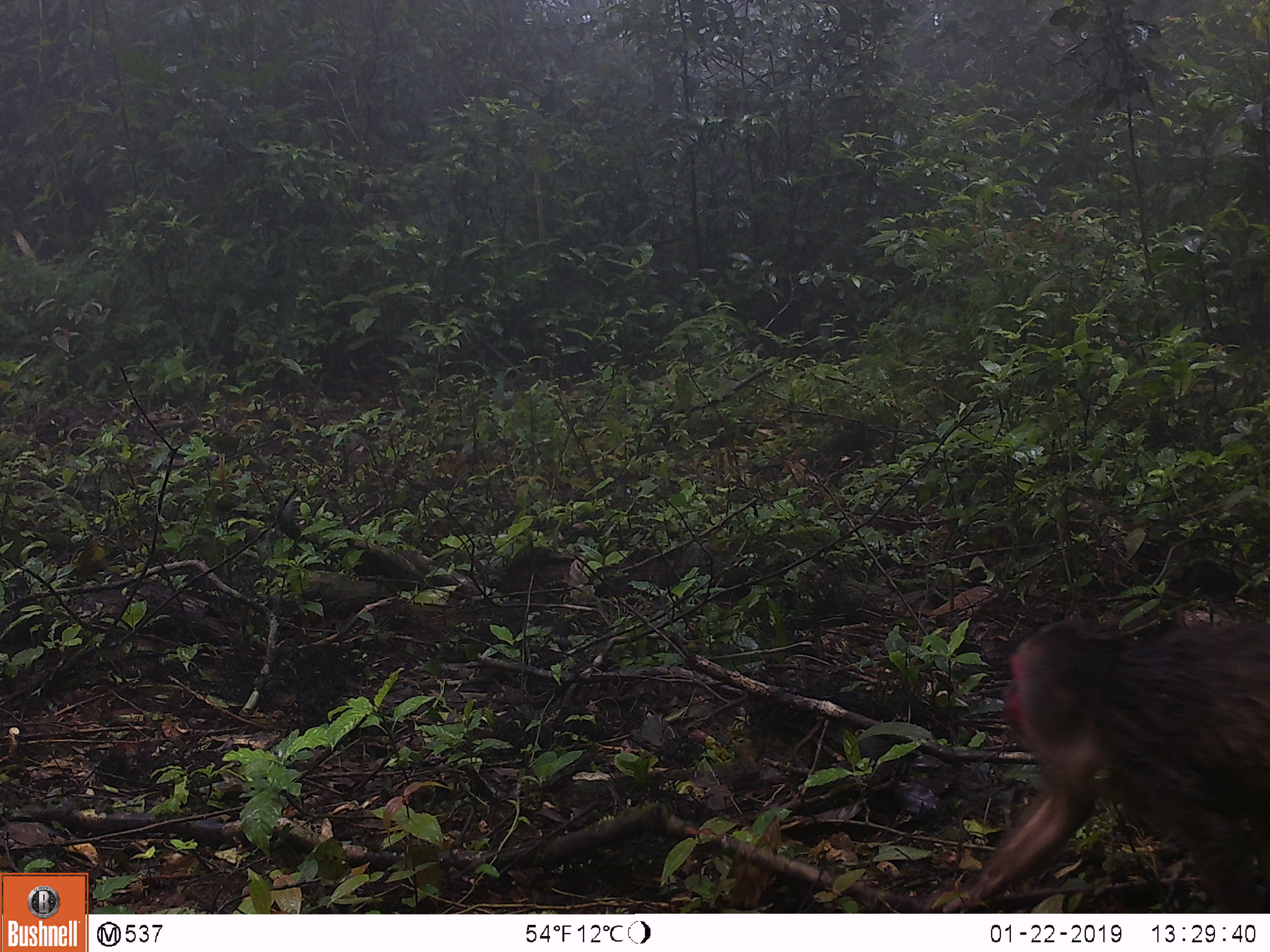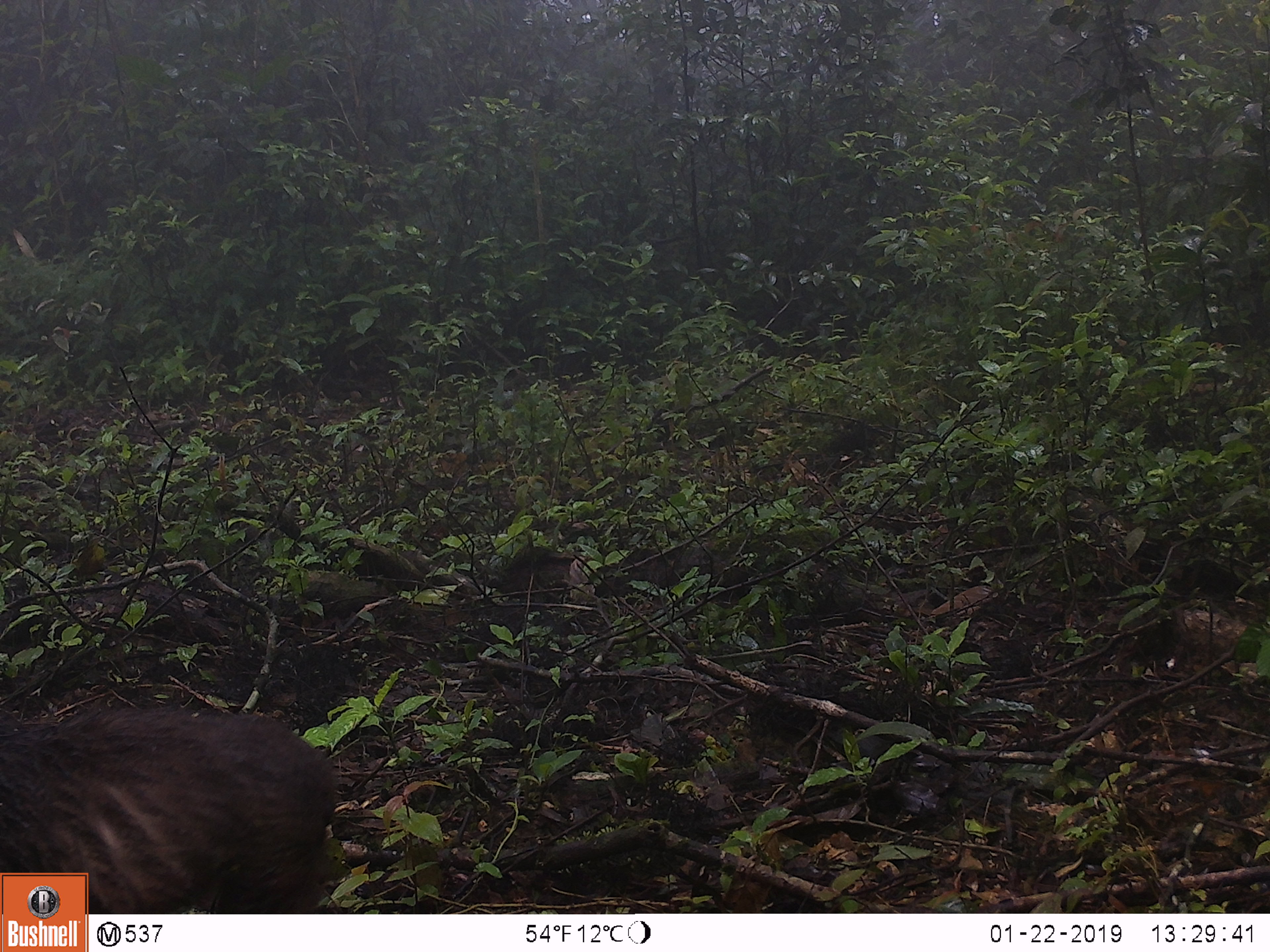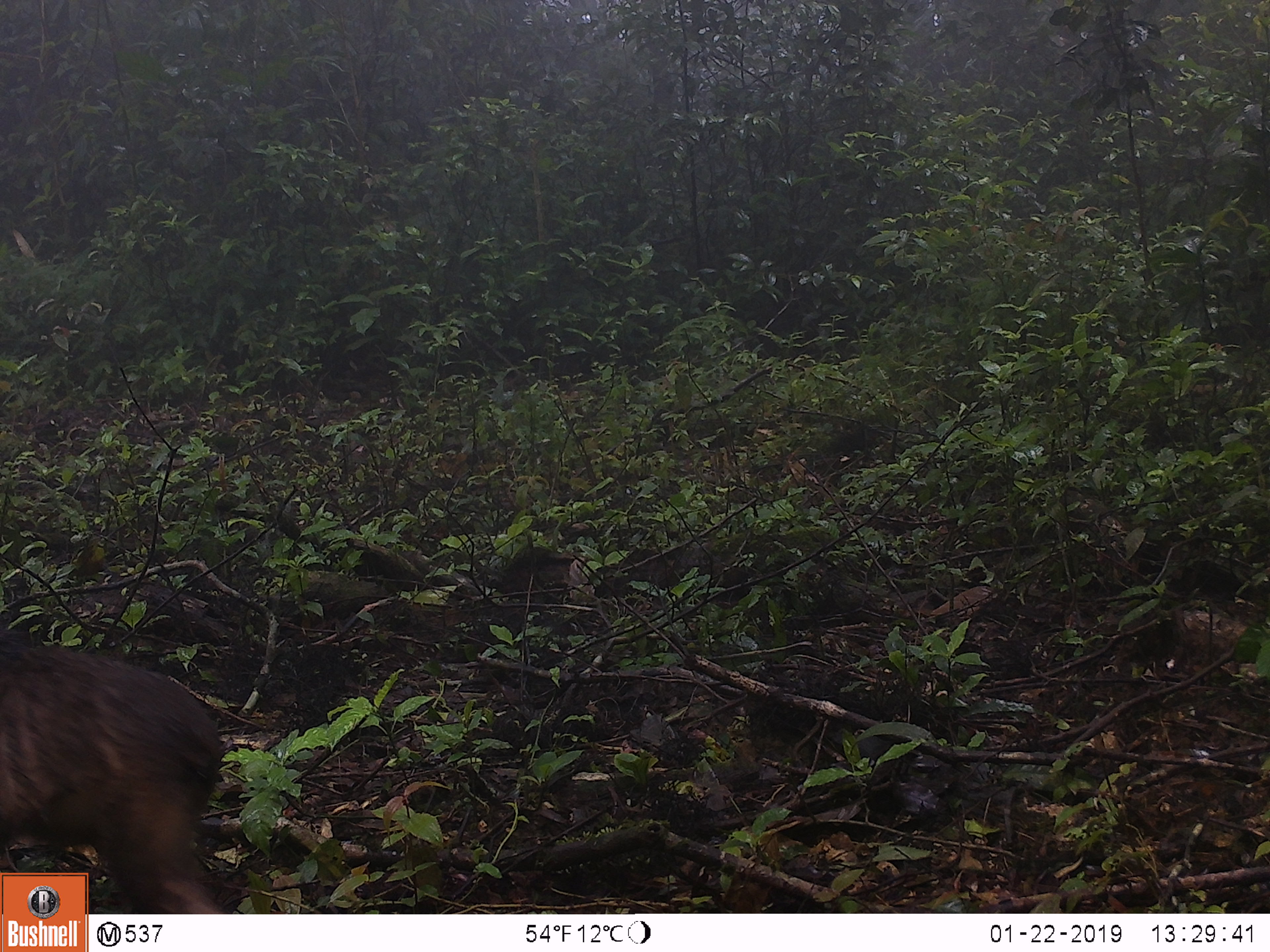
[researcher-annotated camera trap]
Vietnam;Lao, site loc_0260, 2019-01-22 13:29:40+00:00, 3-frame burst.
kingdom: Animalia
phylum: Chordata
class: Mammalia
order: Primates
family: Cercopithecidae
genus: Macaca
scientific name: Macaca arctoides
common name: stump-tailed macaque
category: stump tailed macaque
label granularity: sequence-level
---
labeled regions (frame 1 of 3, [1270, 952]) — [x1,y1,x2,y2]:
stump tailed macaque: [943,615,1268,913]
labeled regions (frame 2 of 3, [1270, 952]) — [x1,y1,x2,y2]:
stump tailed macaque: [0,707,336,914]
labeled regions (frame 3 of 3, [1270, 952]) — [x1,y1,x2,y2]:
stump tailed macaque: [0,627,225,914]